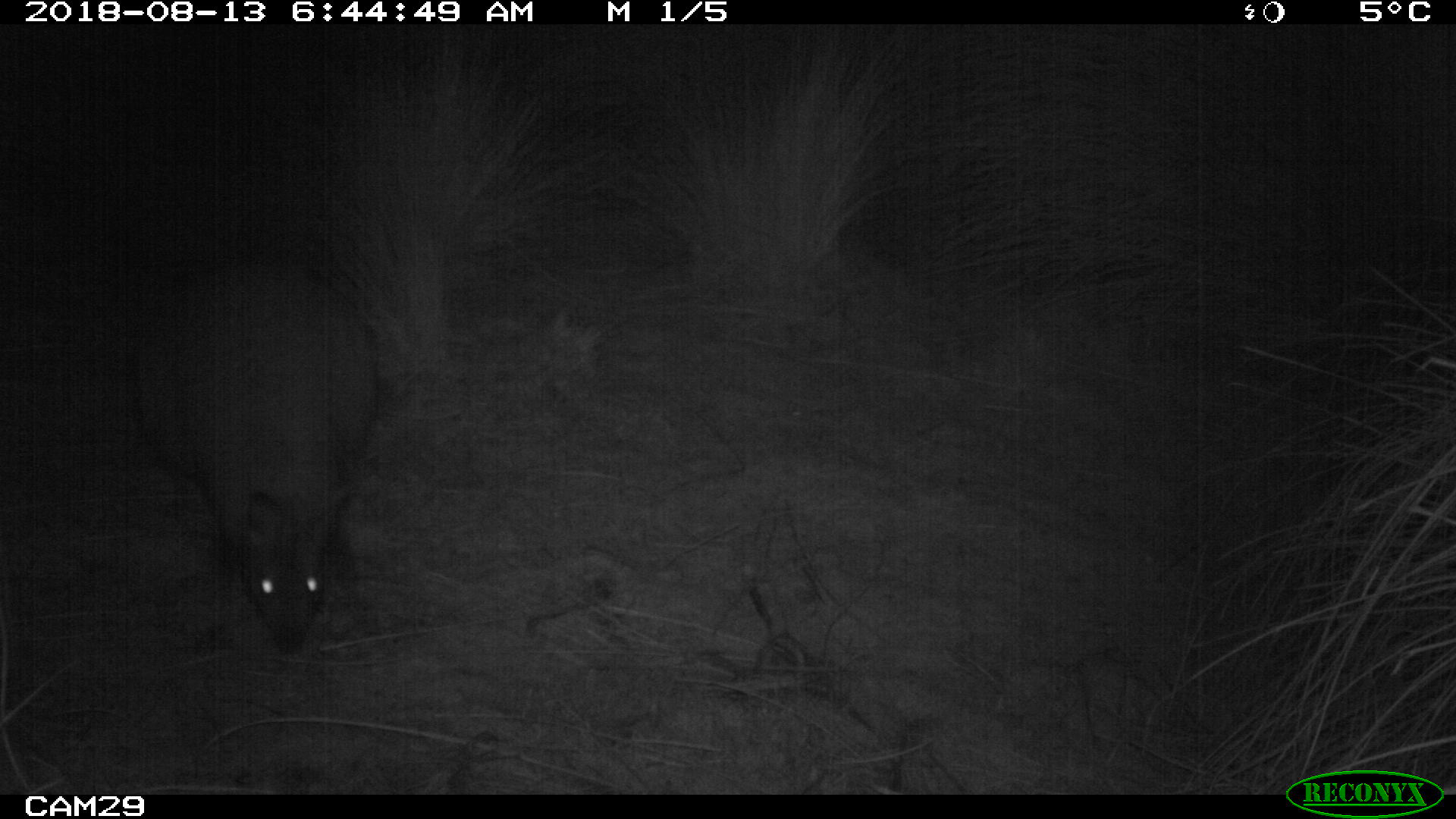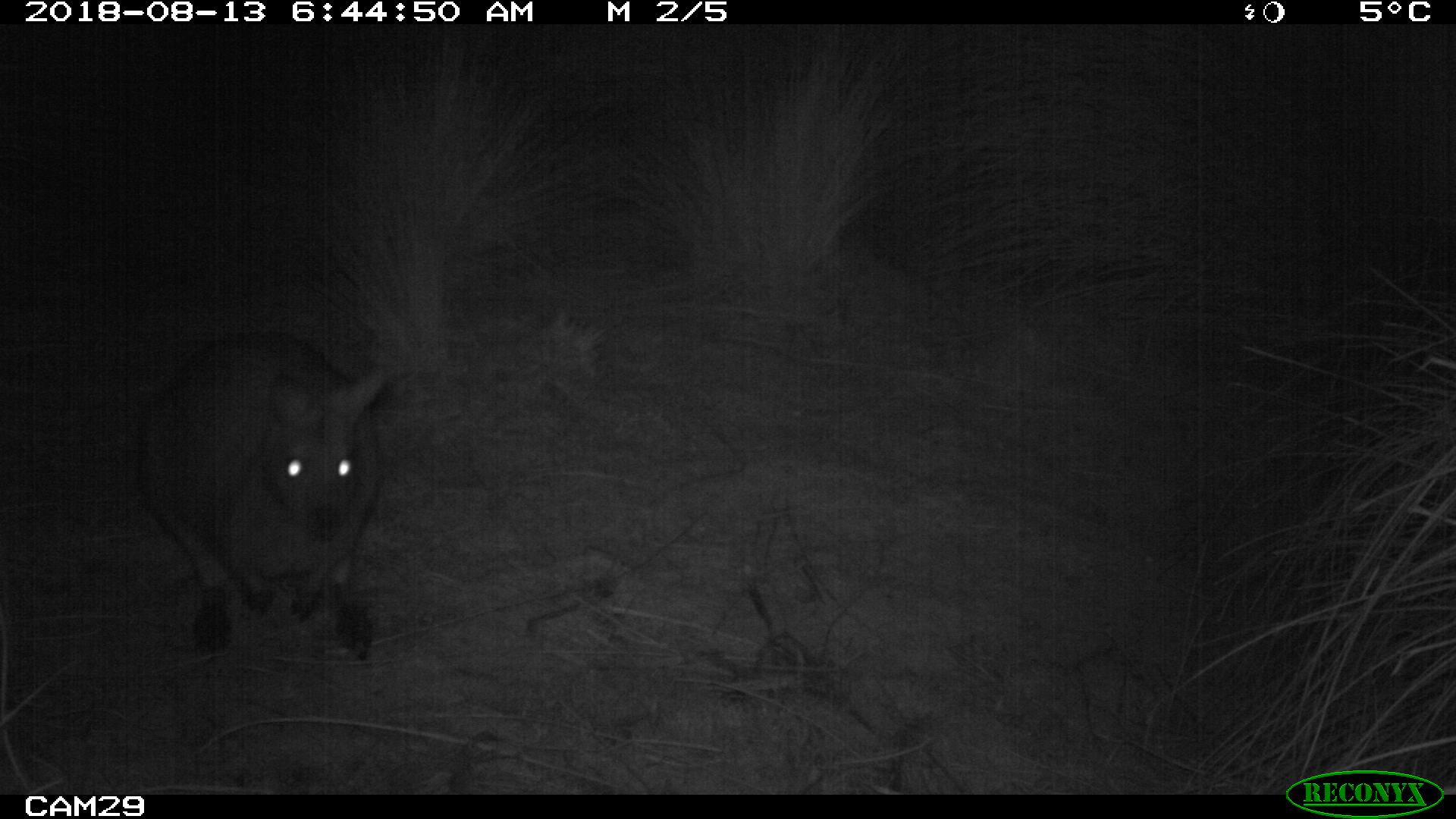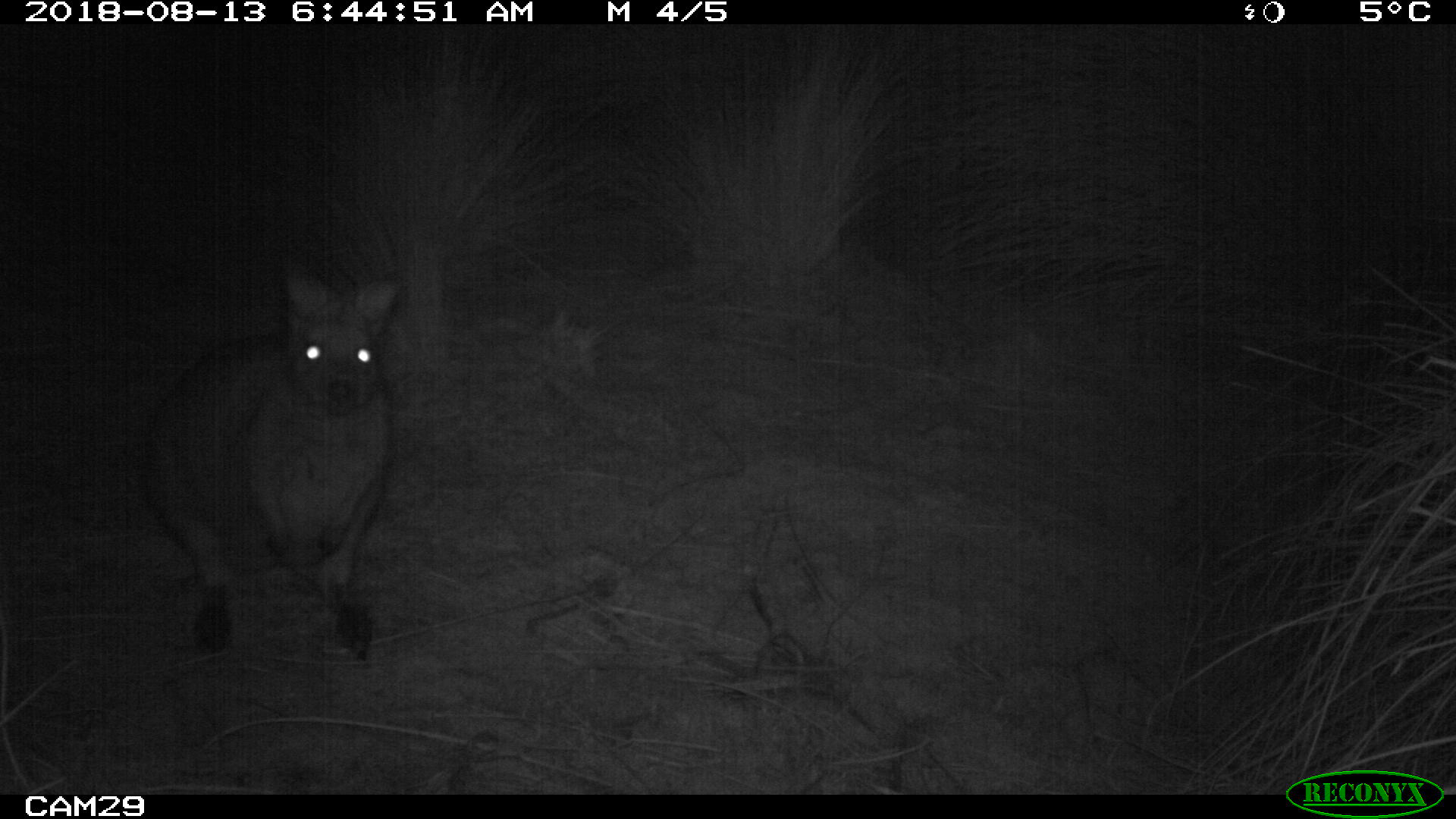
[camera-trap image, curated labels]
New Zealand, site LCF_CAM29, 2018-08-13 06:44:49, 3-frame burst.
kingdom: Animalia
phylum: Chordata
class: Mammalia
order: Diprotodontia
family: Macropodidae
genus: Notamacropus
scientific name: Notamacropus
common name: wallaby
Wallaby (Notamacropus).